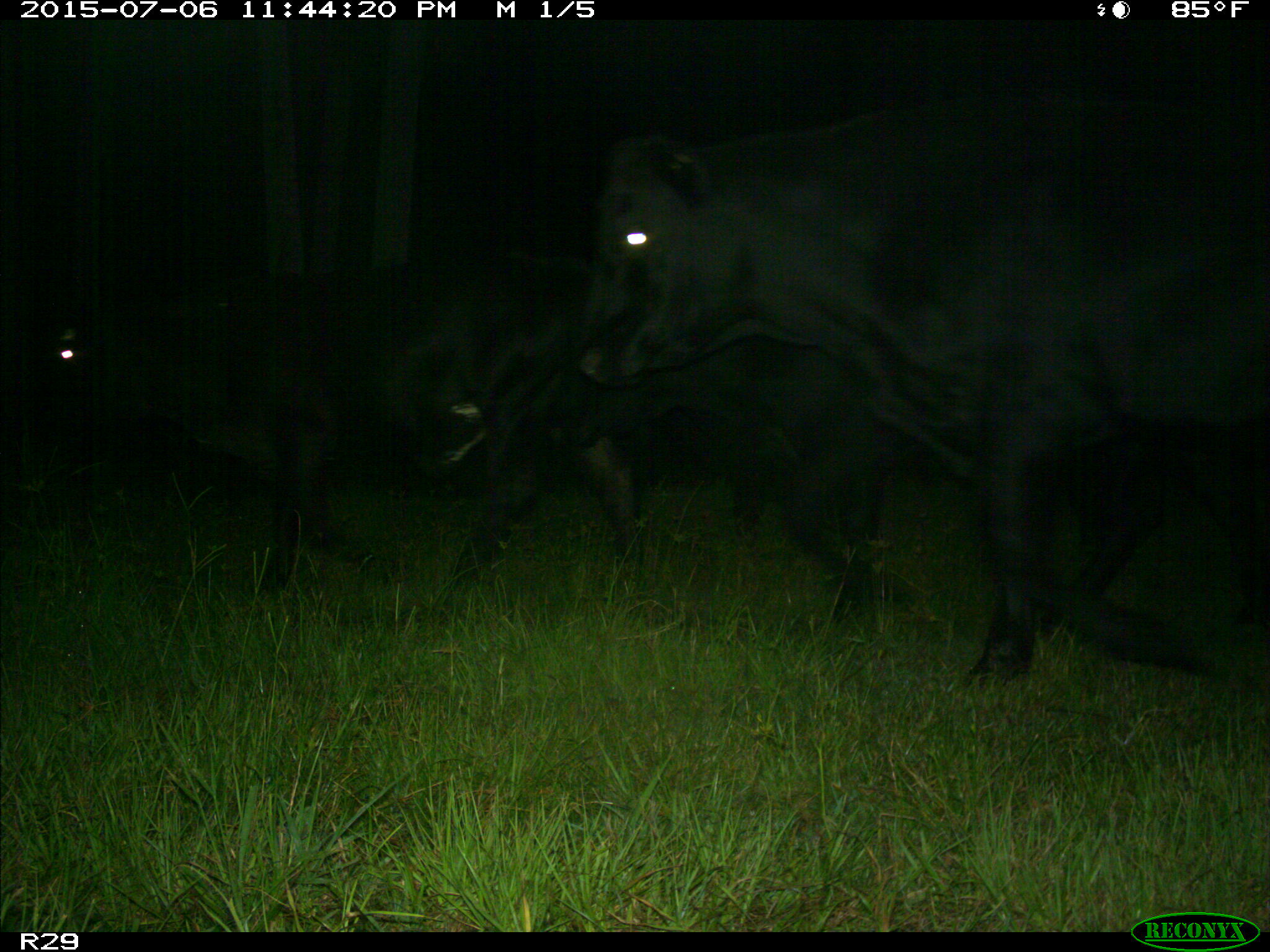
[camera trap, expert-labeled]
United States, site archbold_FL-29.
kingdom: Animalia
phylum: Chordata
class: Mammalia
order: Artiodactyla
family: Bovidae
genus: Bos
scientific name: Bos taurus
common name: domestic cow